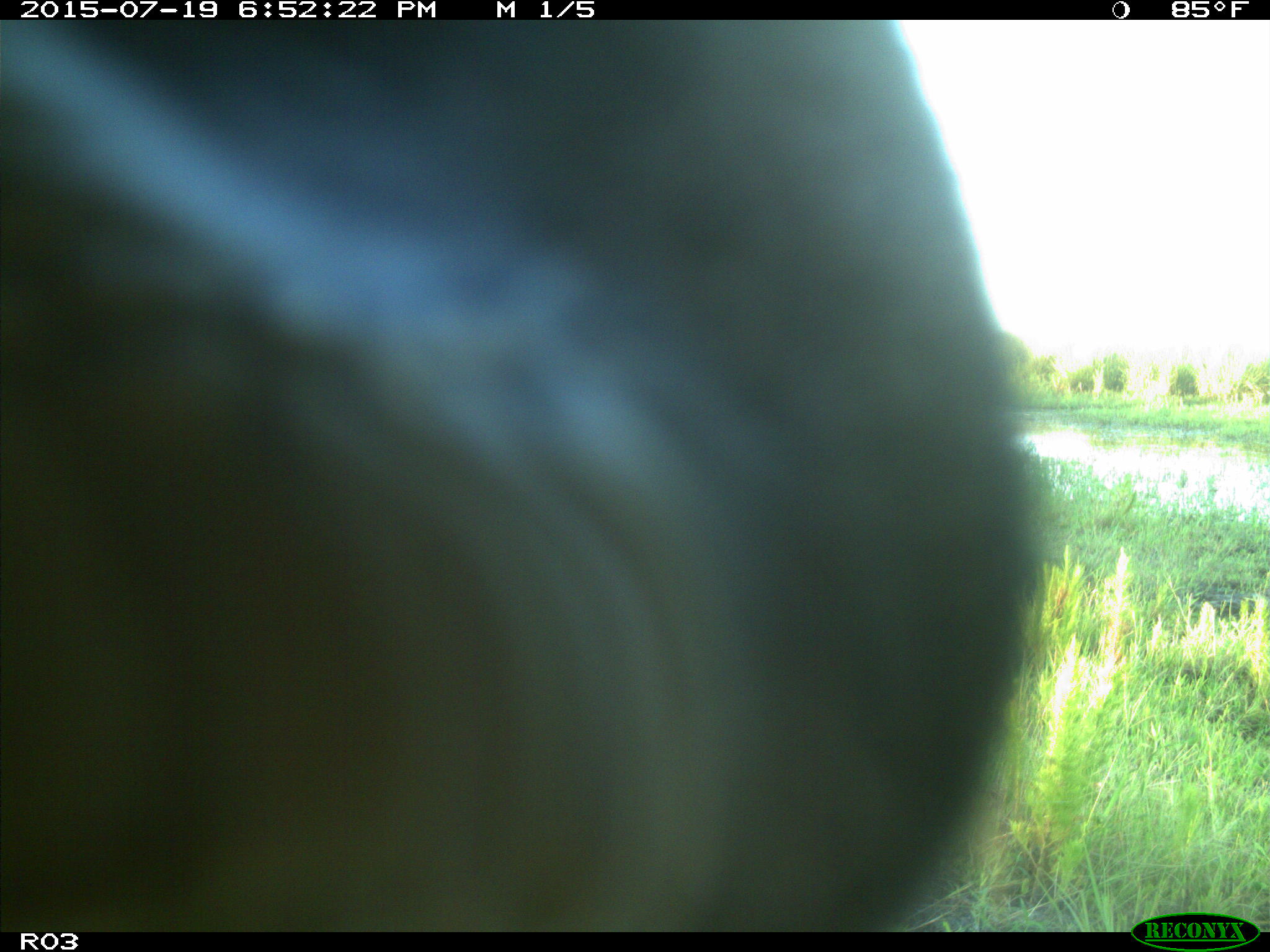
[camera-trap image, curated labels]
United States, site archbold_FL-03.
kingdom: Animalia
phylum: Chordata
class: Mammalia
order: Artiodactyla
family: Bovidae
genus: Bos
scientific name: Bos taurus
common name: domestic cow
Bos taurus (domestic cow).